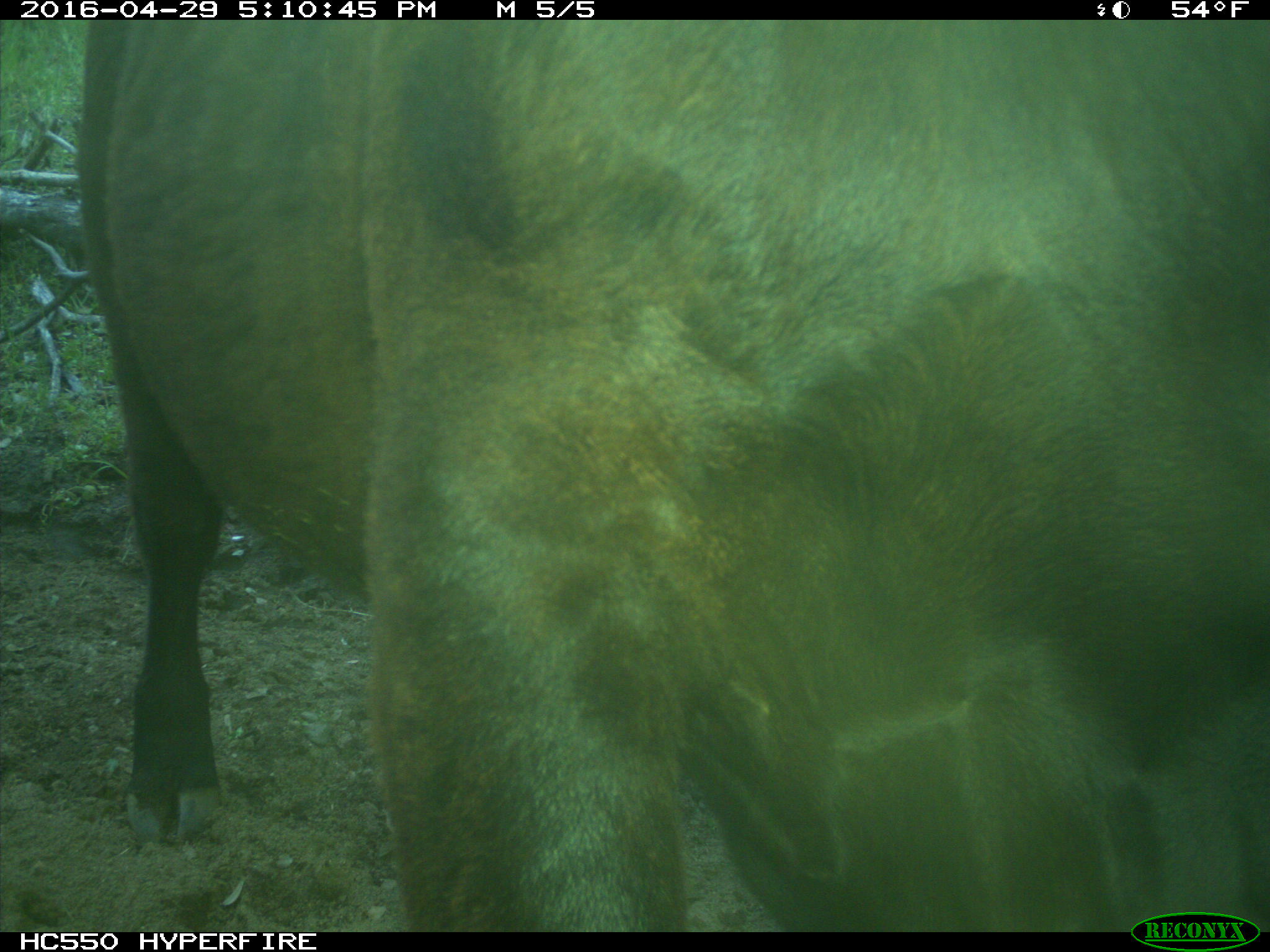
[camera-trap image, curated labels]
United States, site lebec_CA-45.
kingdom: Animalia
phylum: Chordata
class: Mammalia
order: Artiodactyla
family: Bovidae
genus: Bos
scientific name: Bos taurus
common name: domestic cow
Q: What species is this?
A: Bos taurus (domestic cow).